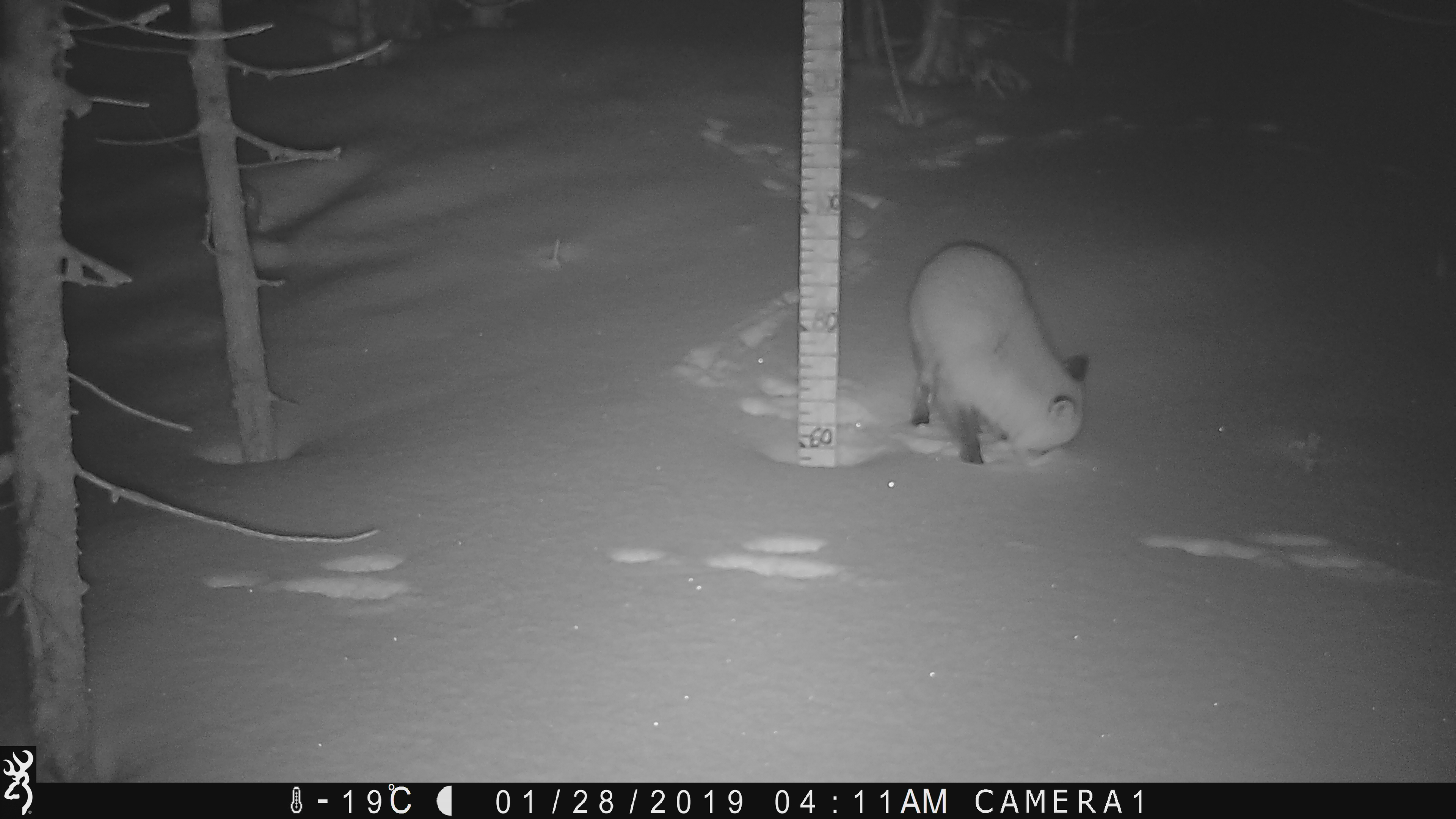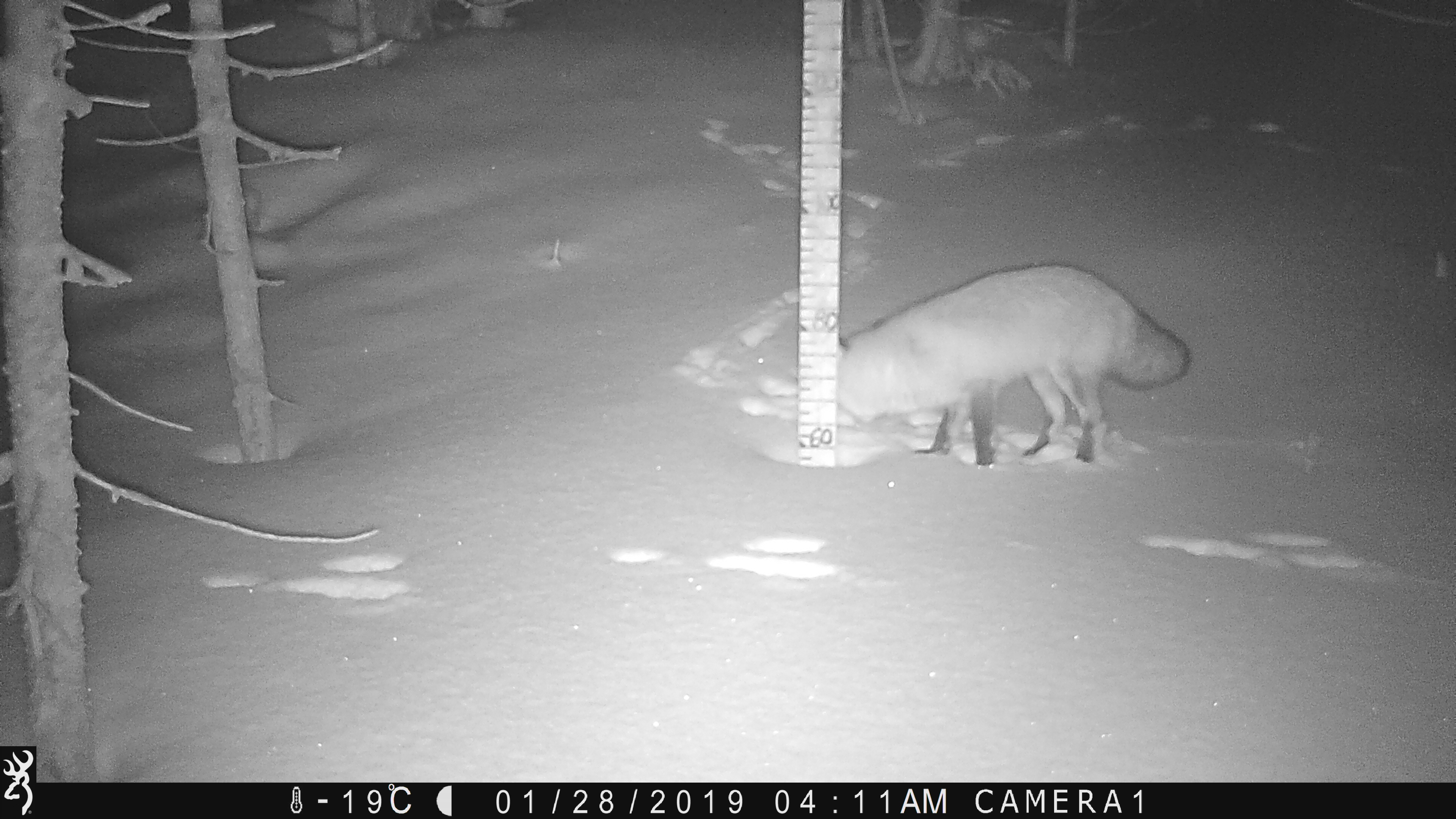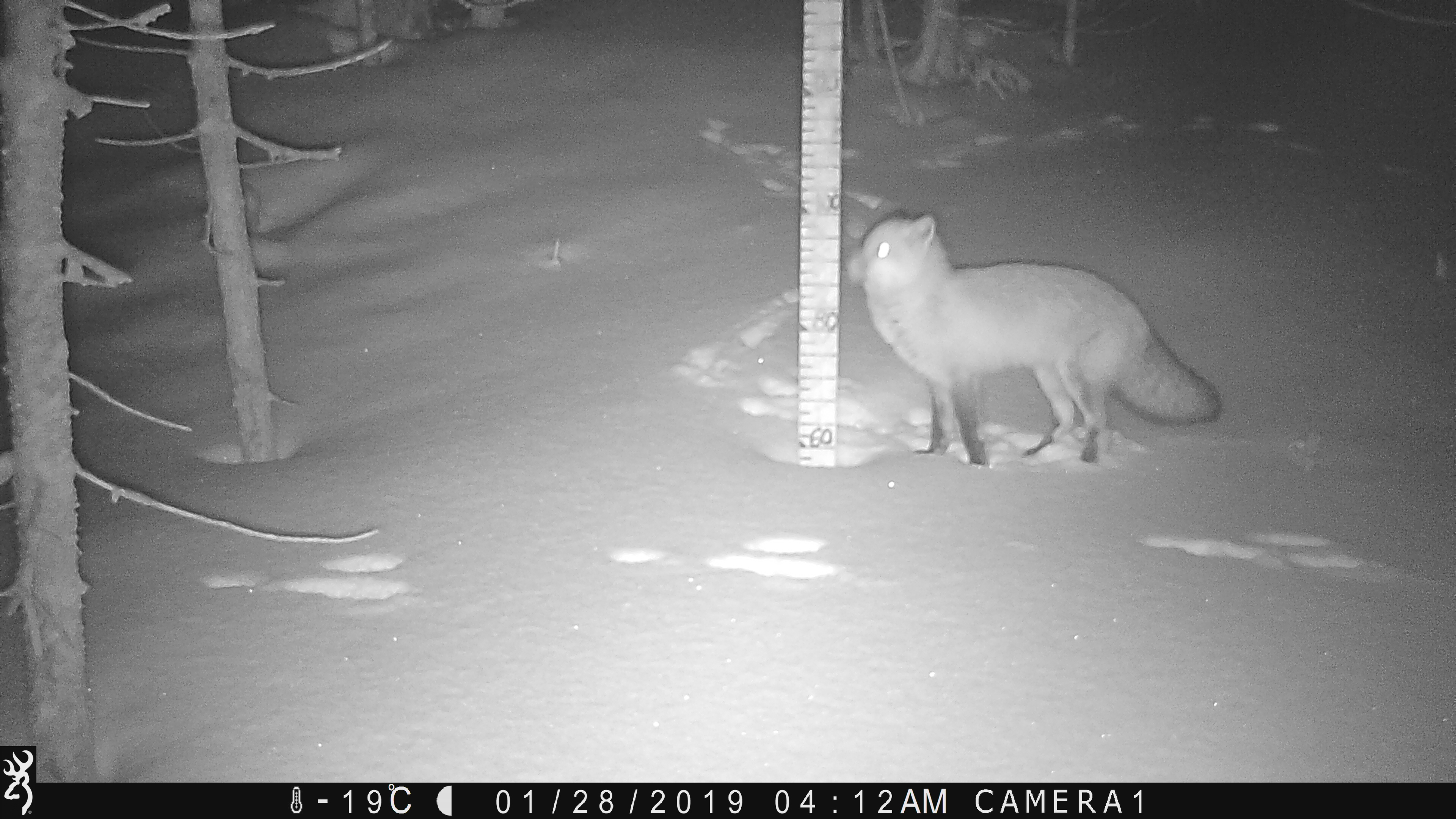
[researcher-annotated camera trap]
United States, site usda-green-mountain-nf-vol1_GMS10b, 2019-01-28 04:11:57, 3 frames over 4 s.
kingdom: Animalia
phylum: Chordata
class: Mammalia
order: Carnivora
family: Canidae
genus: Vulpes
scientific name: Vulpes vulpes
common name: red fox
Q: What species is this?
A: Red fox (Vulpes vulpes).